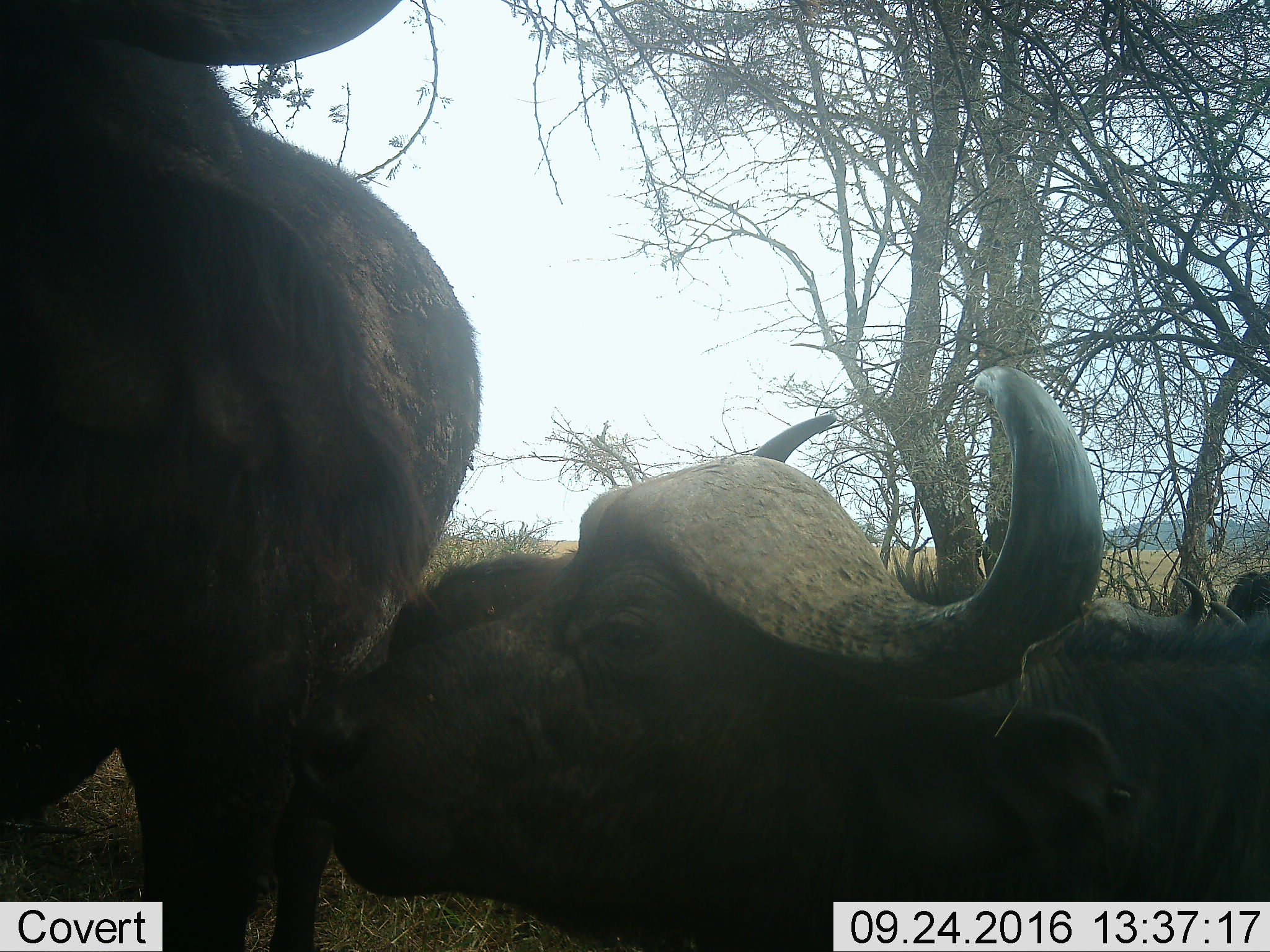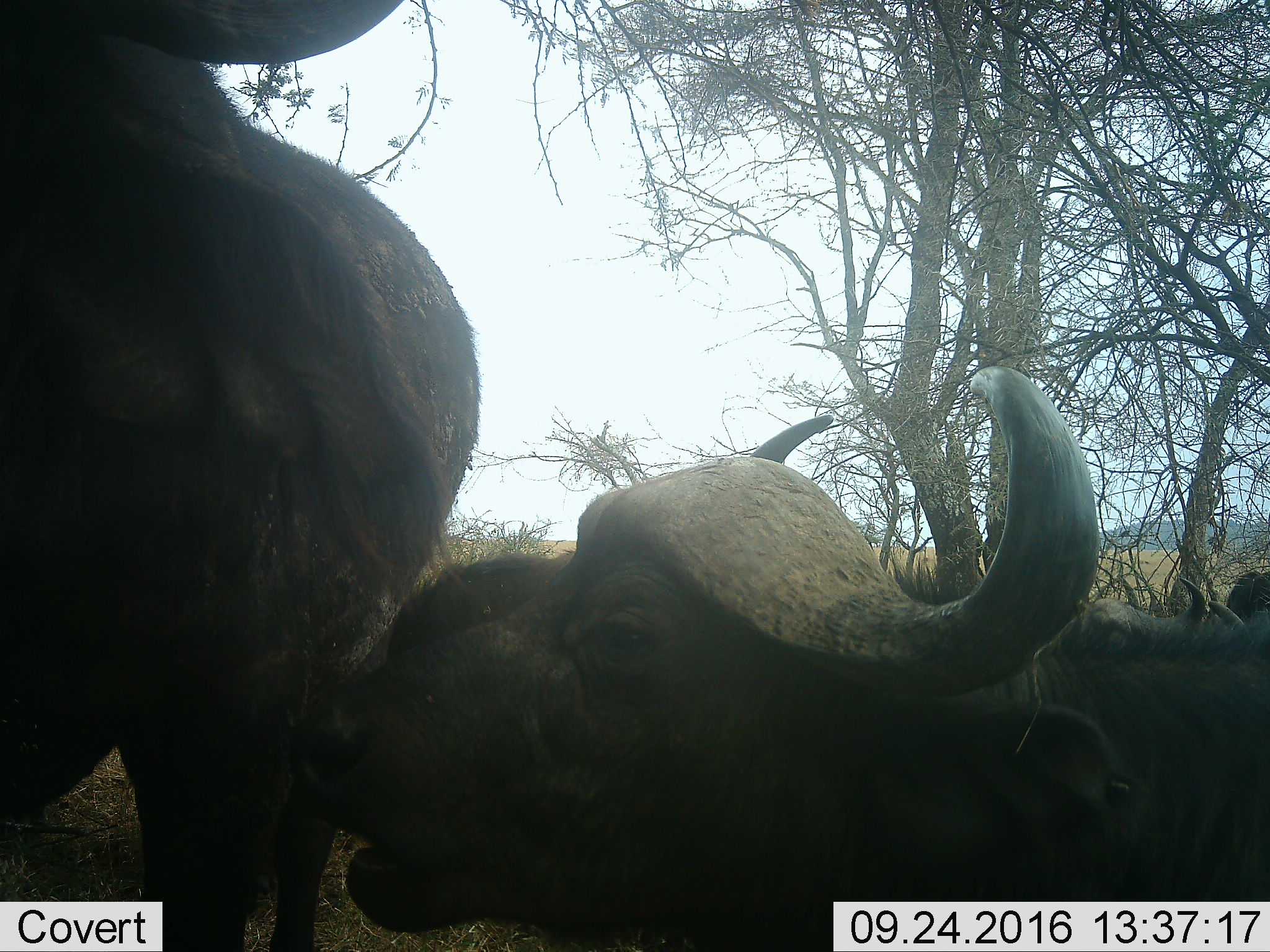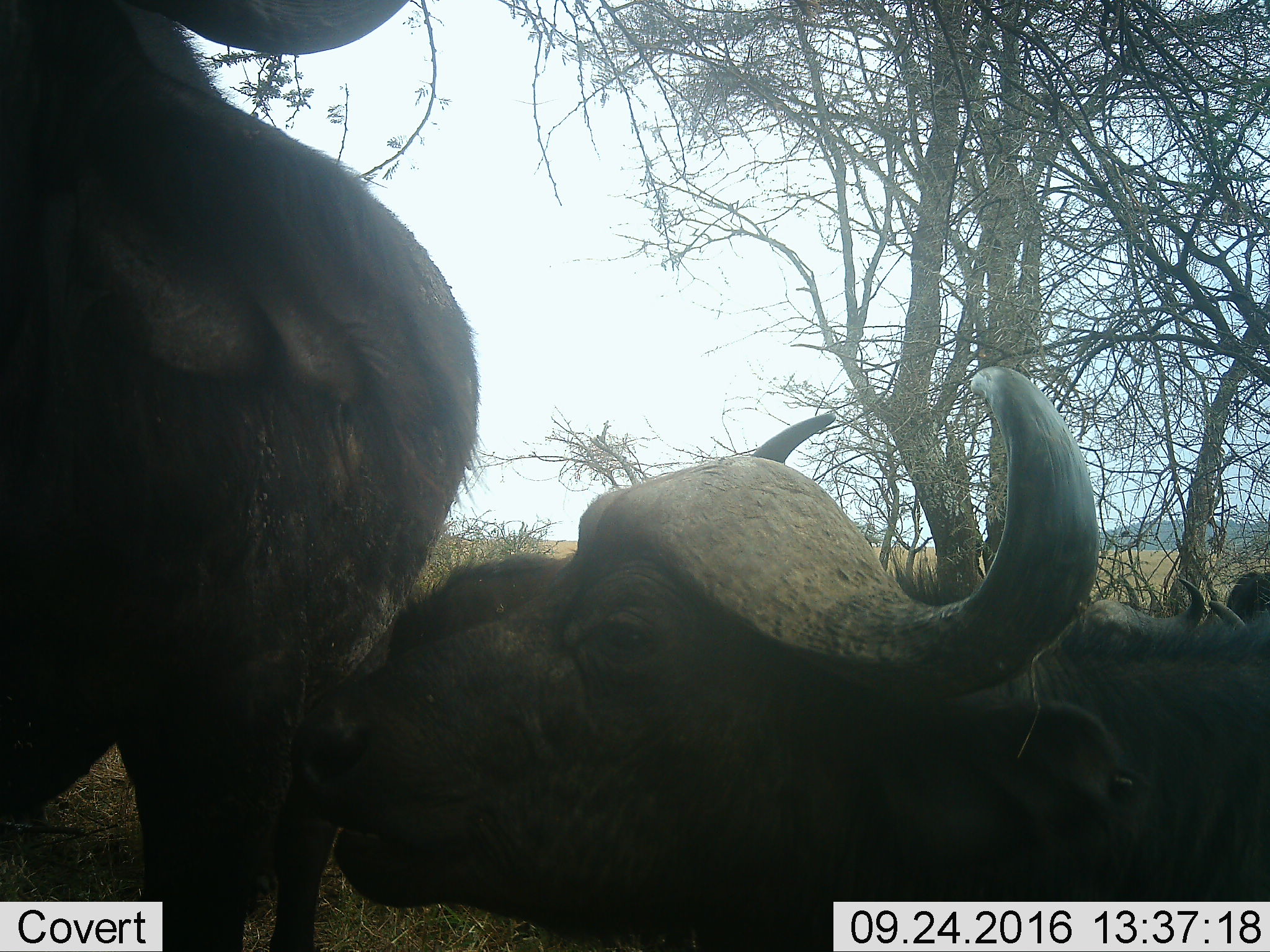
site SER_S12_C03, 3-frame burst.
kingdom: Animalia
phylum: Chordata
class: Mammalia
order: Artiodactyla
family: Bovidae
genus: Syncerus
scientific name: Syncerus caffer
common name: african buffalo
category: buffalo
Buffalo (african buffalo) (Syncerus caffer), count 5. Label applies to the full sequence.